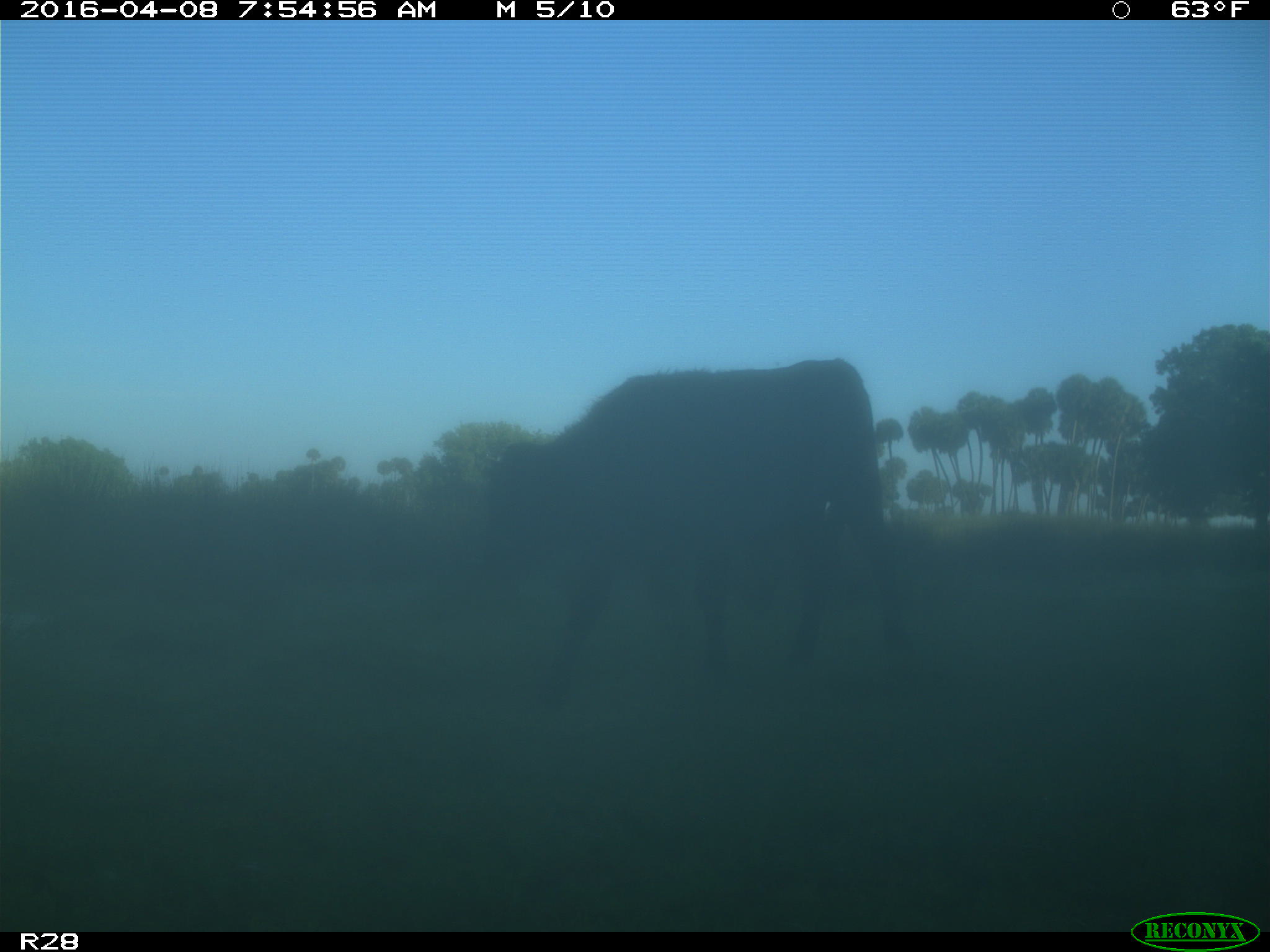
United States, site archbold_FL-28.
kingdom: Animalia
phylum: Chordata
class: Mammalia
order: Artiodactyla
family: Bovidae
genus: Bos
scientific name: Bos taurus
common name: domestic cow